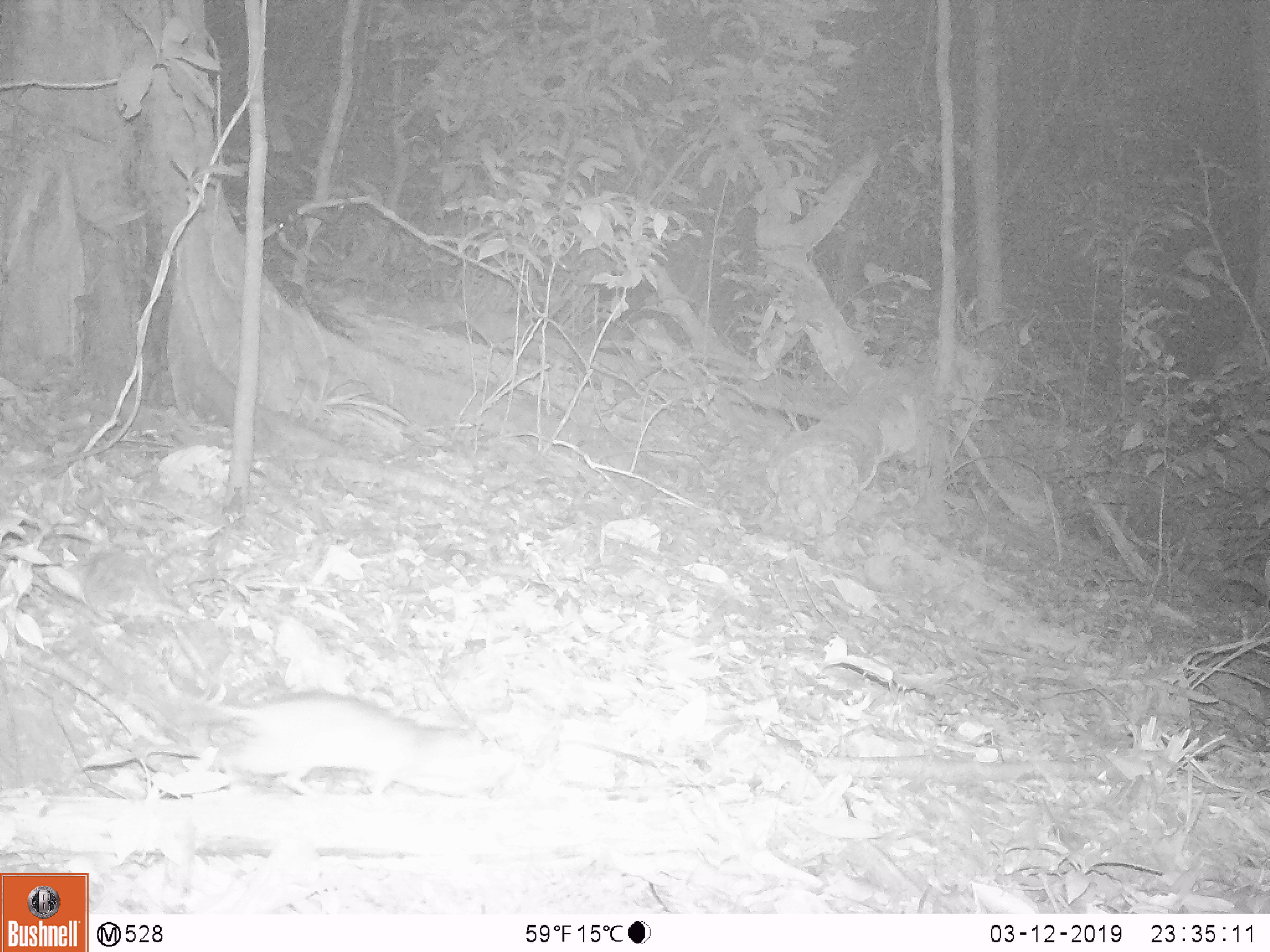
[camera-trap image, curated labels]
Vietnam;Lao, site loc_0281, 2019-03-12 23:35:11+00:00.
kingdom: Animalia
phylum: Chordata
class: Mammalia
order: Rodentia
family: Muridae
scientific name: Muridae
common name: old-world mice and rats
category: unidentified murid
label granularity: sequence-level